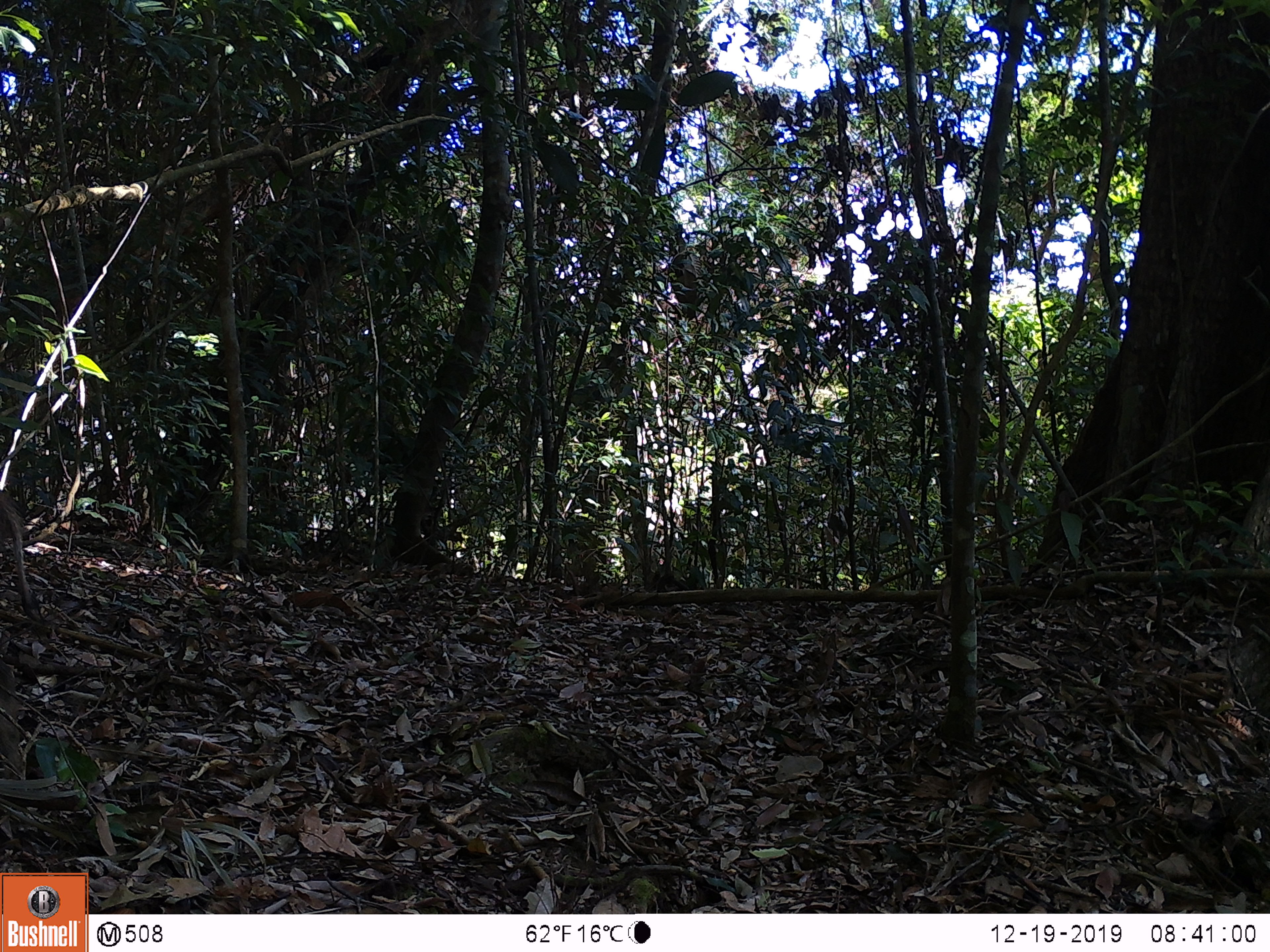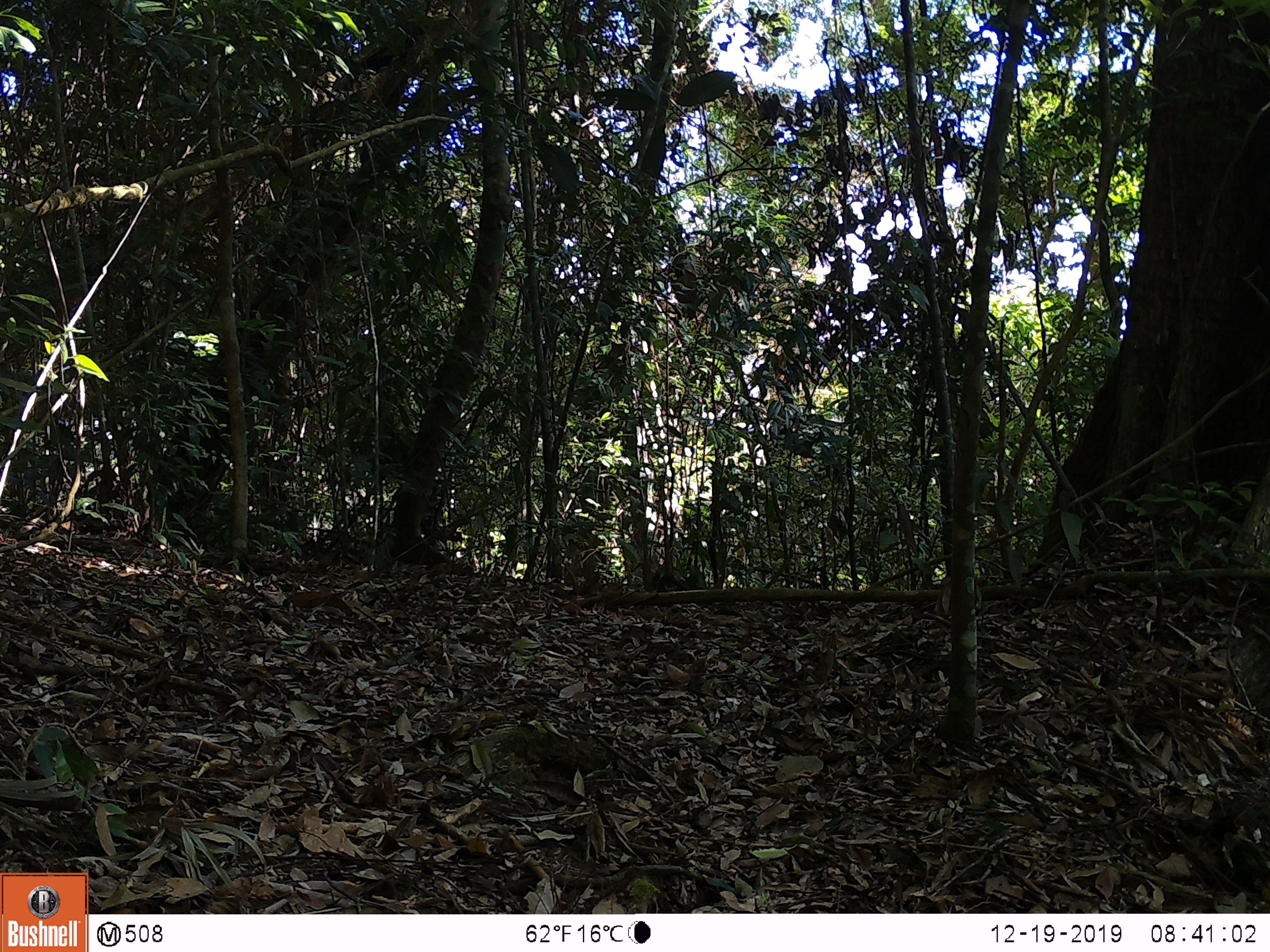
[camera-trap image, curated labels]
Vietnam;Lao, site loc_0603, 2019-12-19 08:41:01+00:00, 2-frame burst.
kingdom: Animalia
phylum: Chordata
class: Mammalia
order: Artiodactyla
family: Suidae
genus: Sus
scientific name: Sus scrofa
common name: eurasian wild pig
Eurasian wild pig (Sus scrofa). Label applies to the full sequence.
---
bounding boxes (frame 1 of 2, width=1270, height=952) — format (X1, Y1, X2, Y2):
eurasian wild pig: (0, 485, 46, 623)